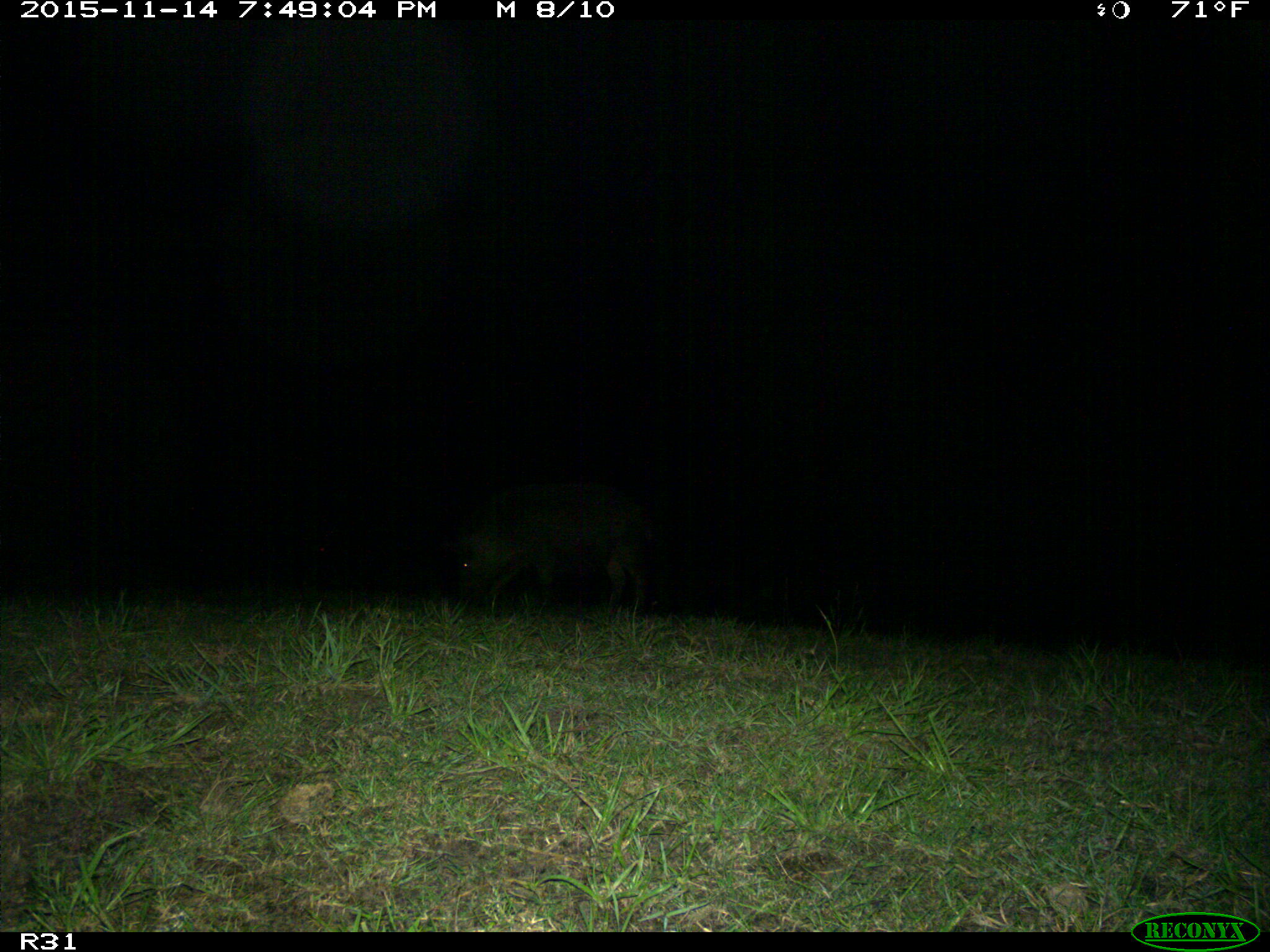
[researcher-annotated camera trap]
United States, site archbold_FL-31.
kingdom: Animalia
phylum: Chordata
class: Mammalia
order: Artiodactyla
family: Suidae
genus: Sus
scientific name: Sus scrofa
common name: wild boar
Sus scrofa (wild boar).